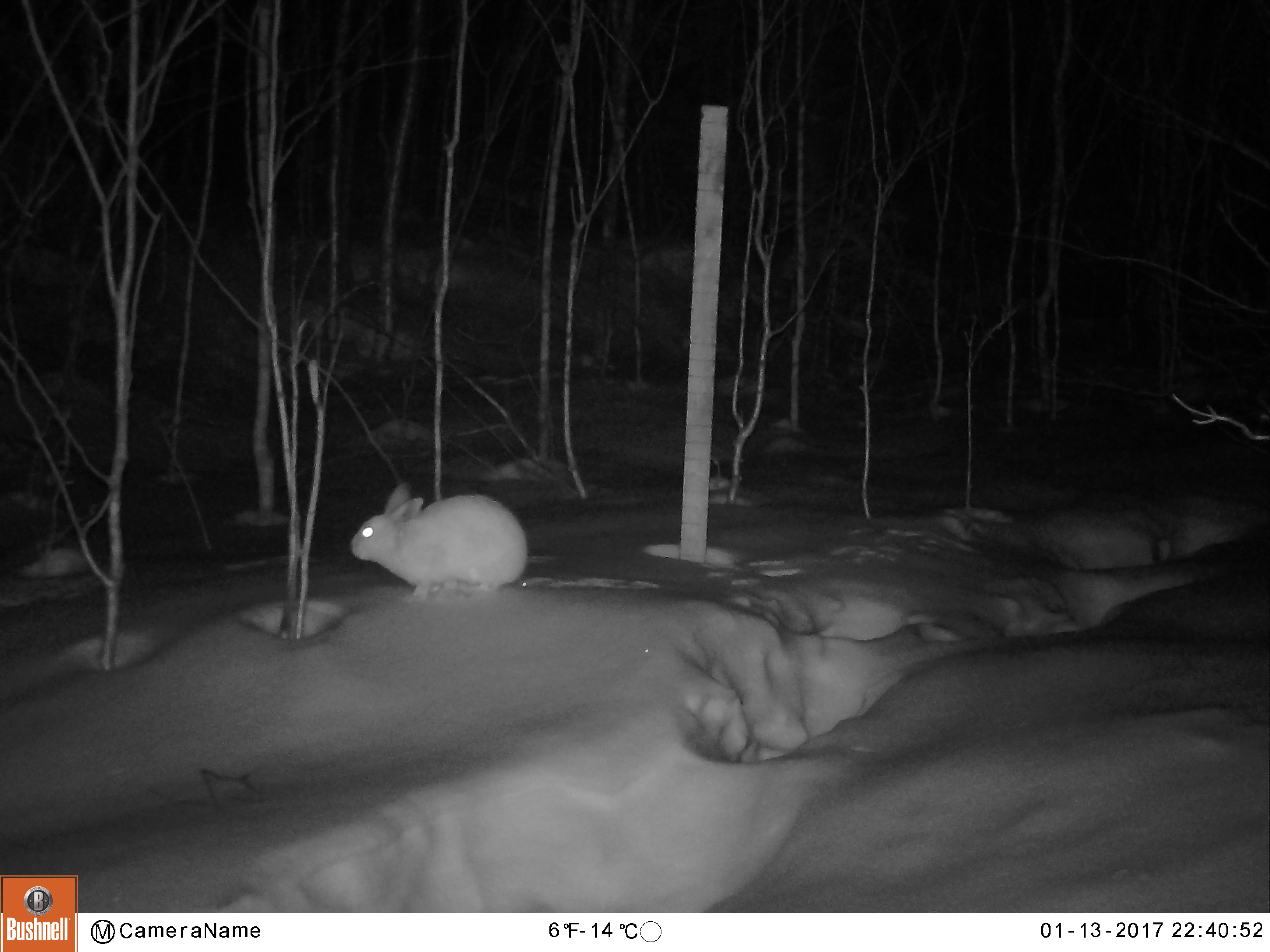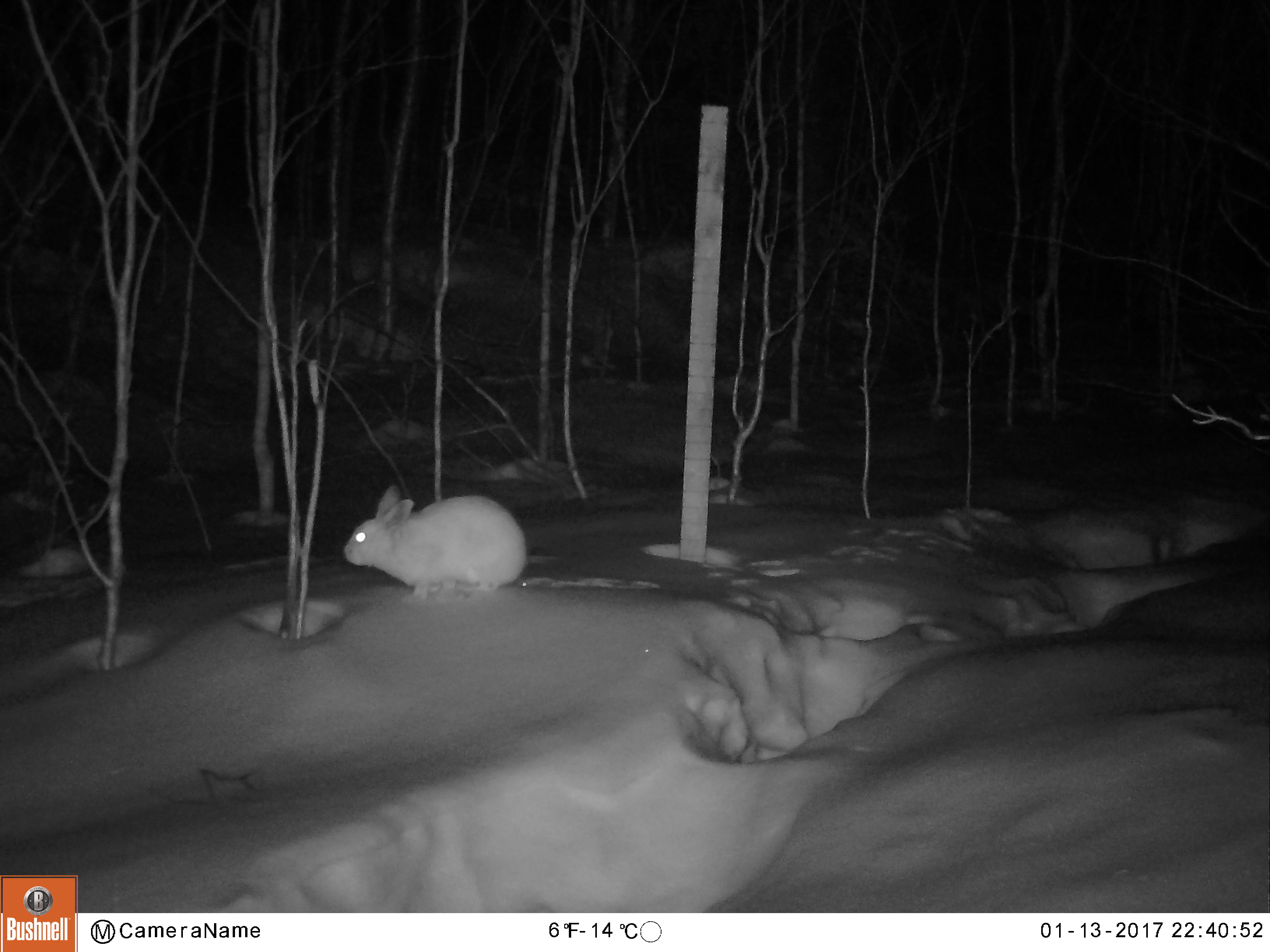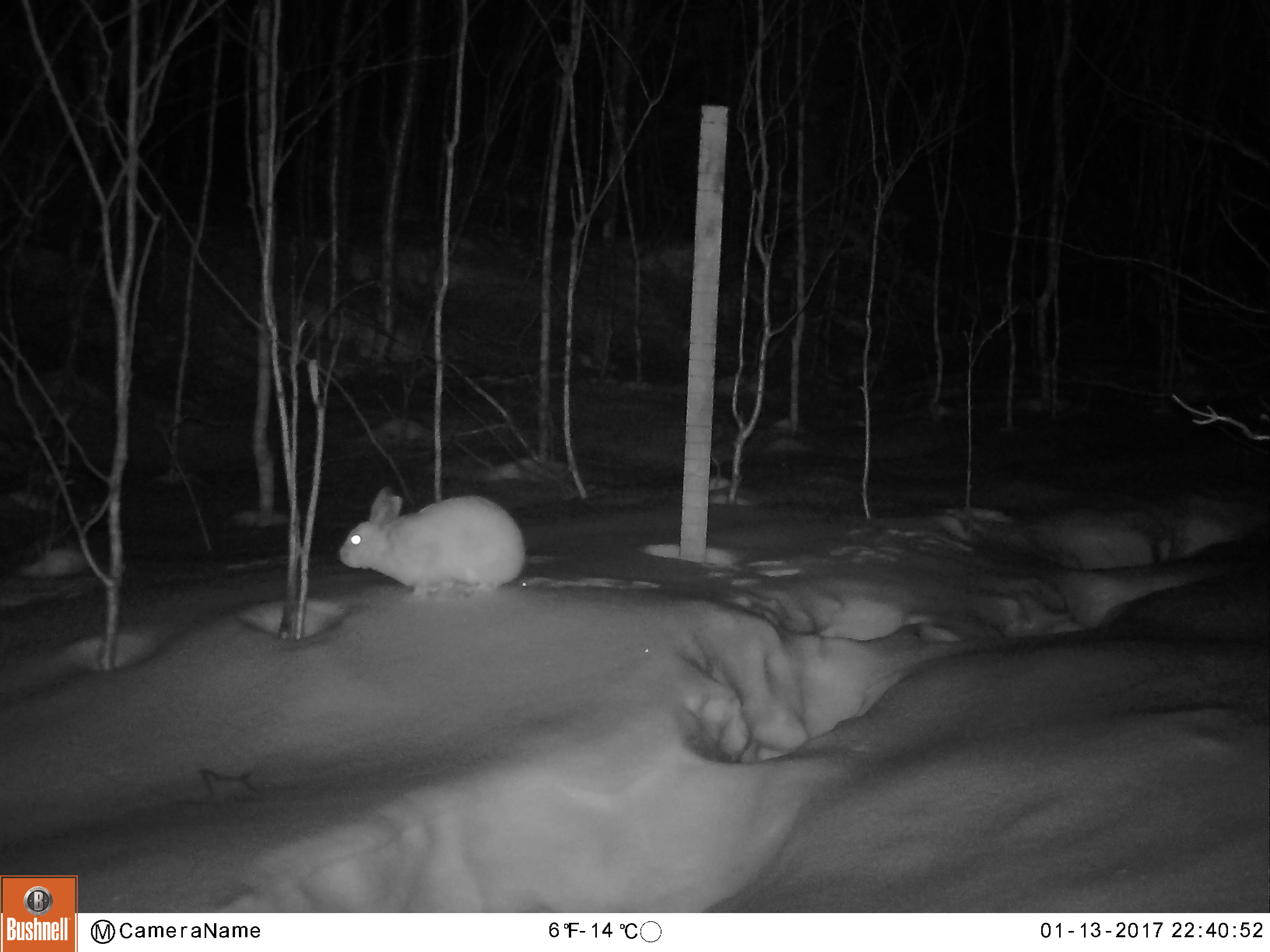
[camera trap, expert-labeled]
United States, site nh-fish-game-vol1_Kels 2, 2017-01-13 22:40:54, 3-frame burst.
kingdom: Animalia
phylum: Chordata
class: Mammalia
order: Lagomorpha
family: Leporidae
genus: Lepus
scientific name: Lepus americanus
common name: snowshoe hare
Snowshoe hare (Lepus americanus).